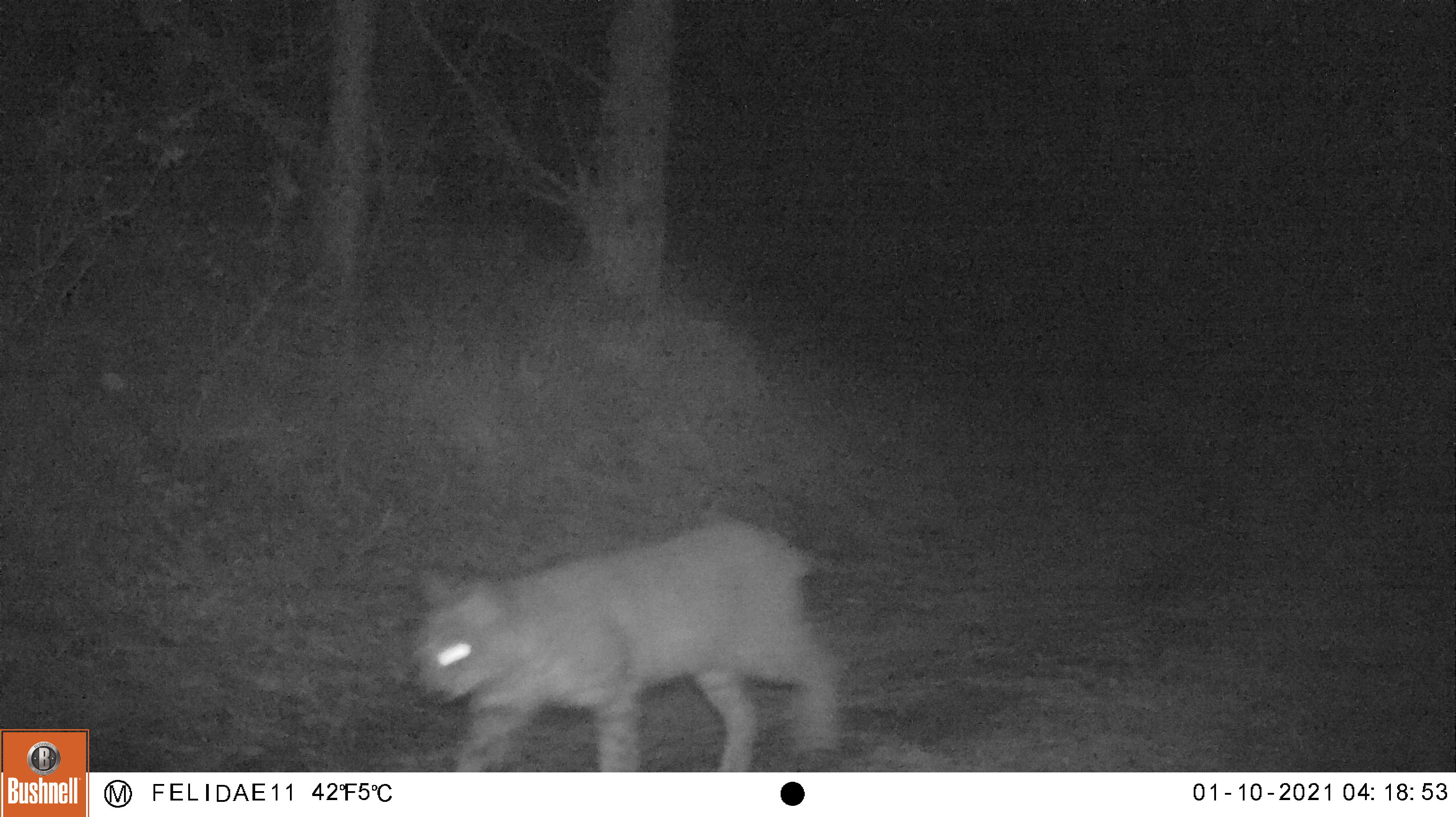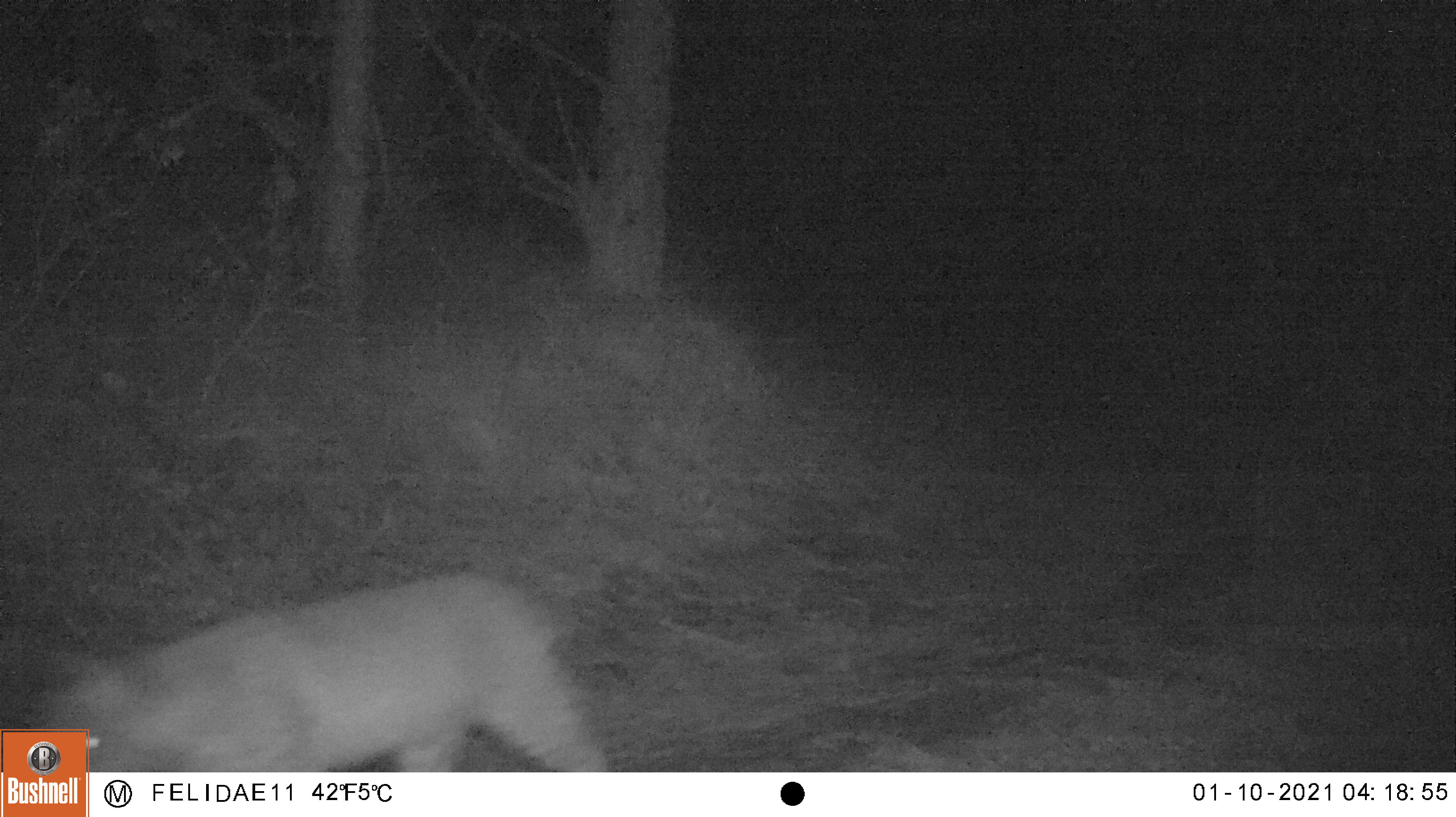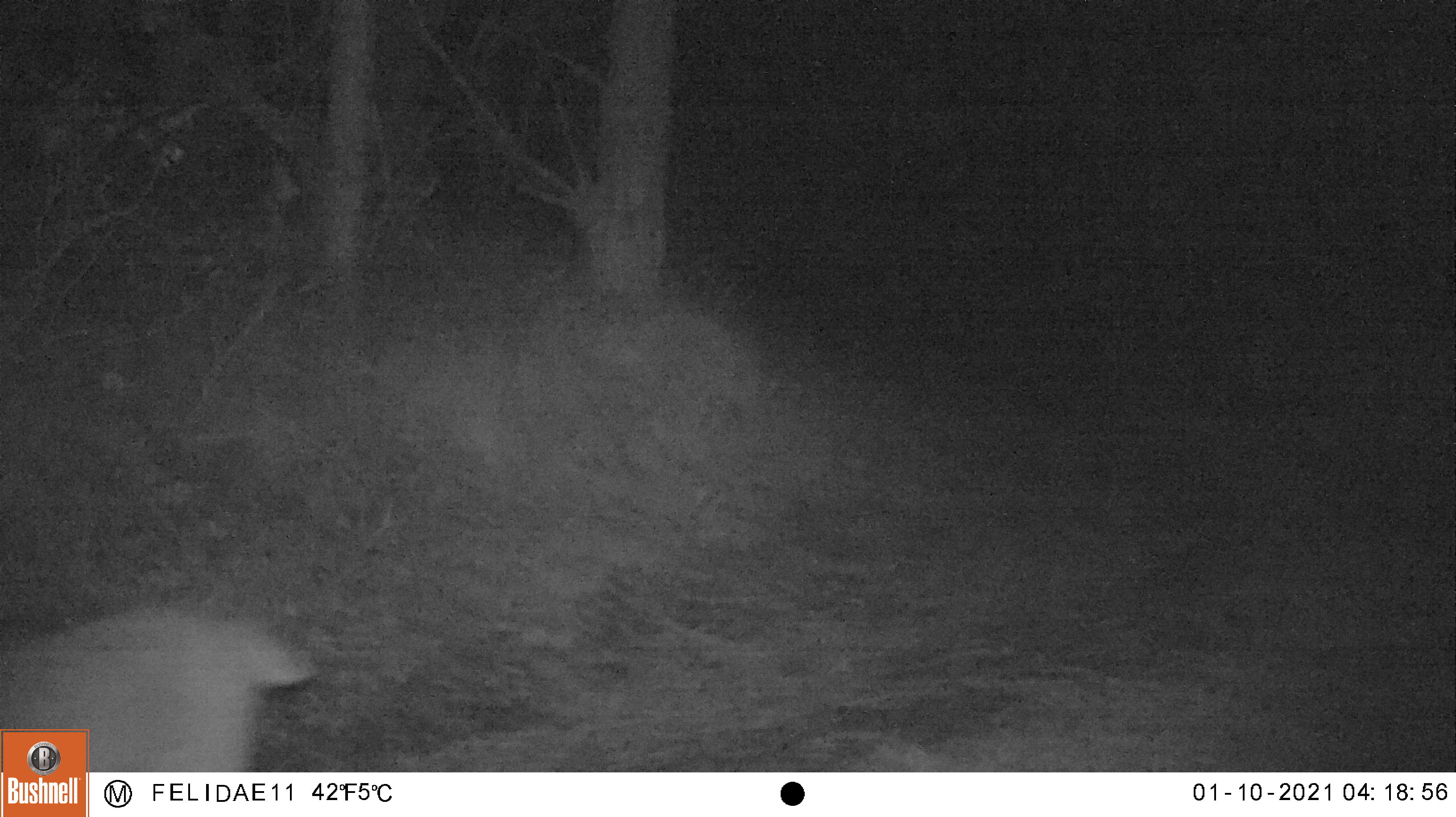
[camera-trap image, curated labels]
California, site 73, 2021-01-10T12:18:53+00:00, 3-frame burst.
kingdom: Animalia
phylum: Chordata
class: Mammalia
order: Carnivora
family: Felidae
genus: Lynx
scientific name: Lynx rufus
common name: bobcat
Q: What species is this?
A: Bobcat (Lynx rufus).